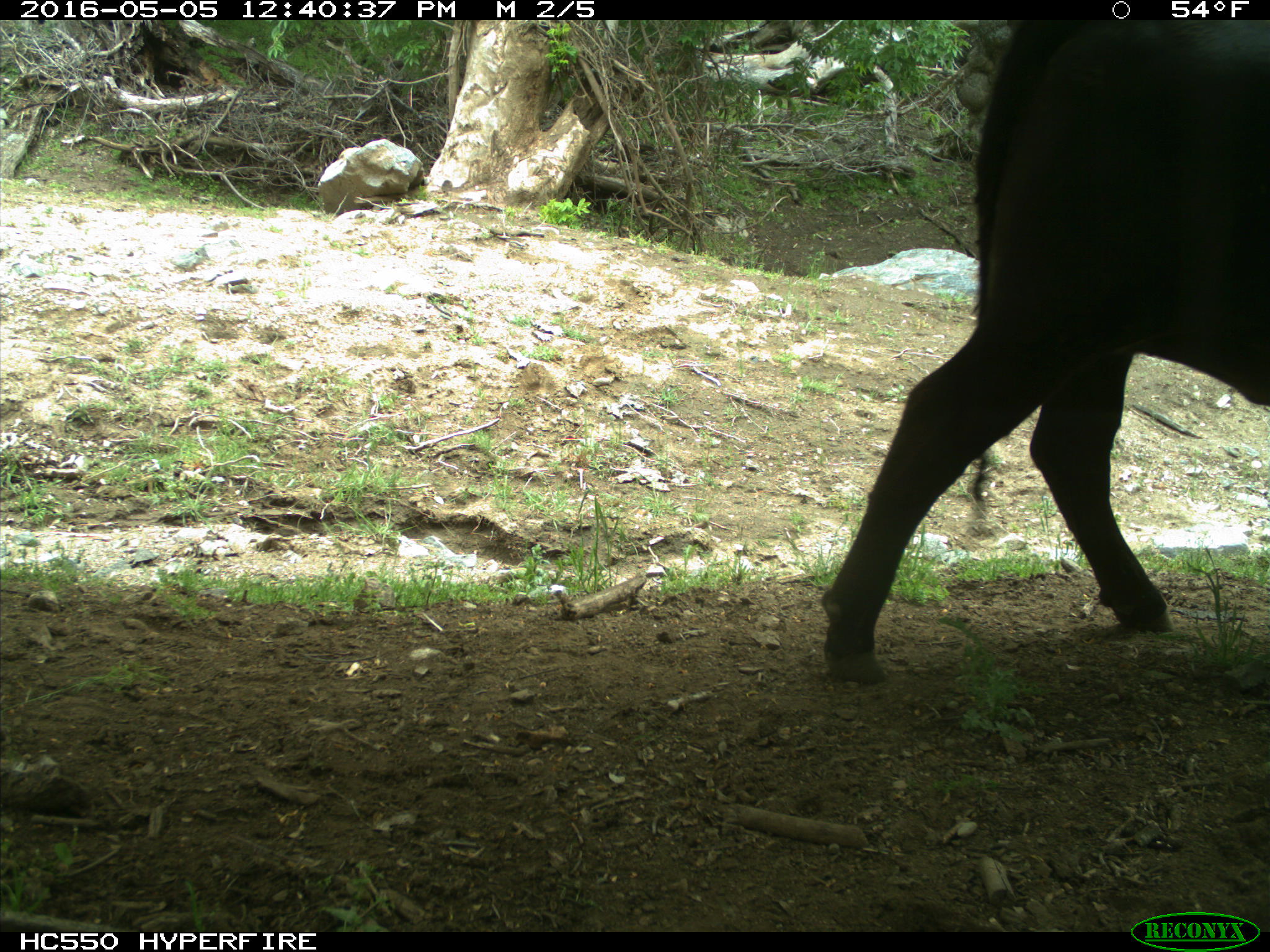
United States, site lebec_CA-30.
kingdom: Animalia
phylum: Chordata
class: Mammalia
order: Artiodactyla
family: Bovidae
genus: Bos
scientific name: Bos taurus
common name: domestic cow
Bos taurus (domestic cow).